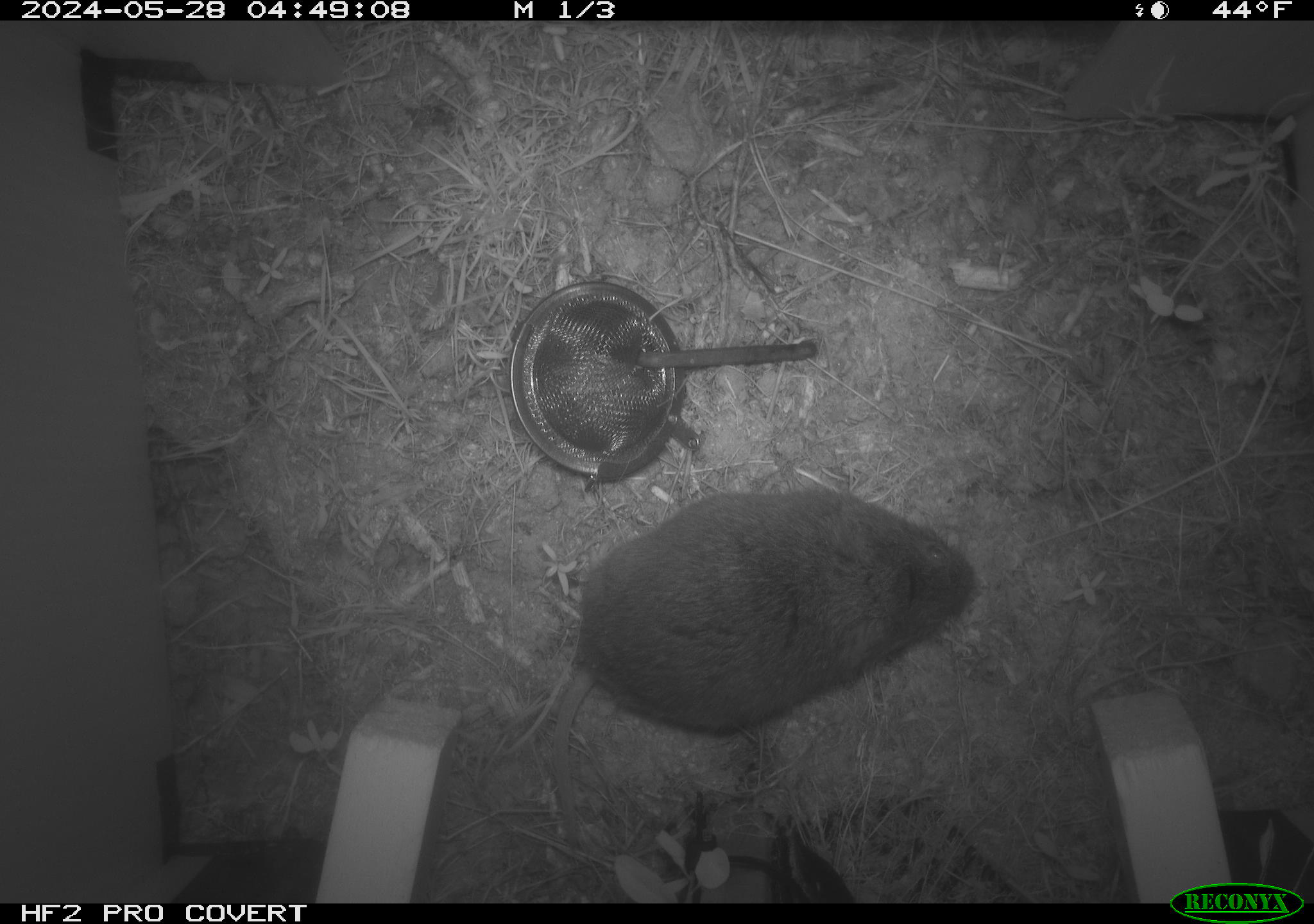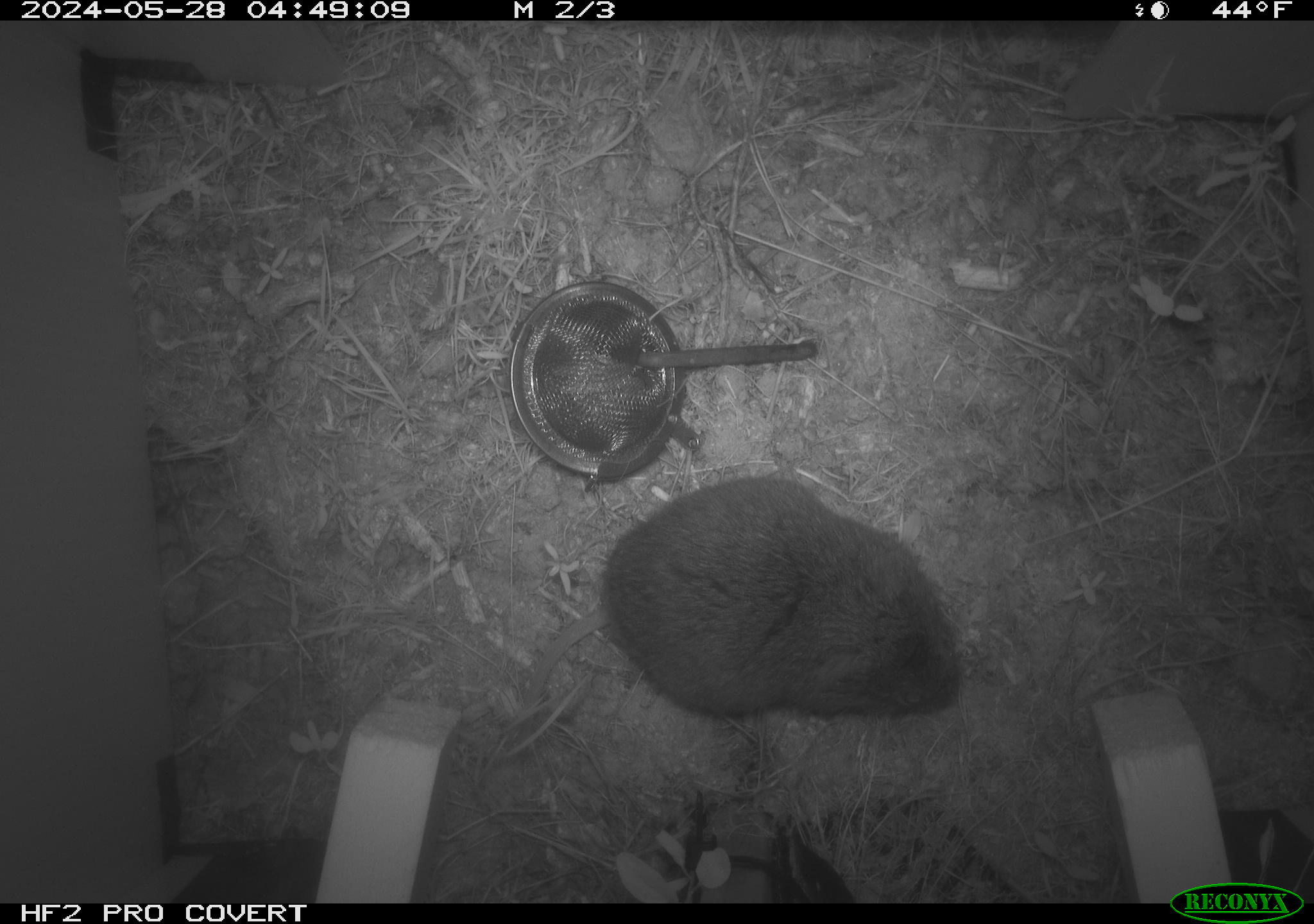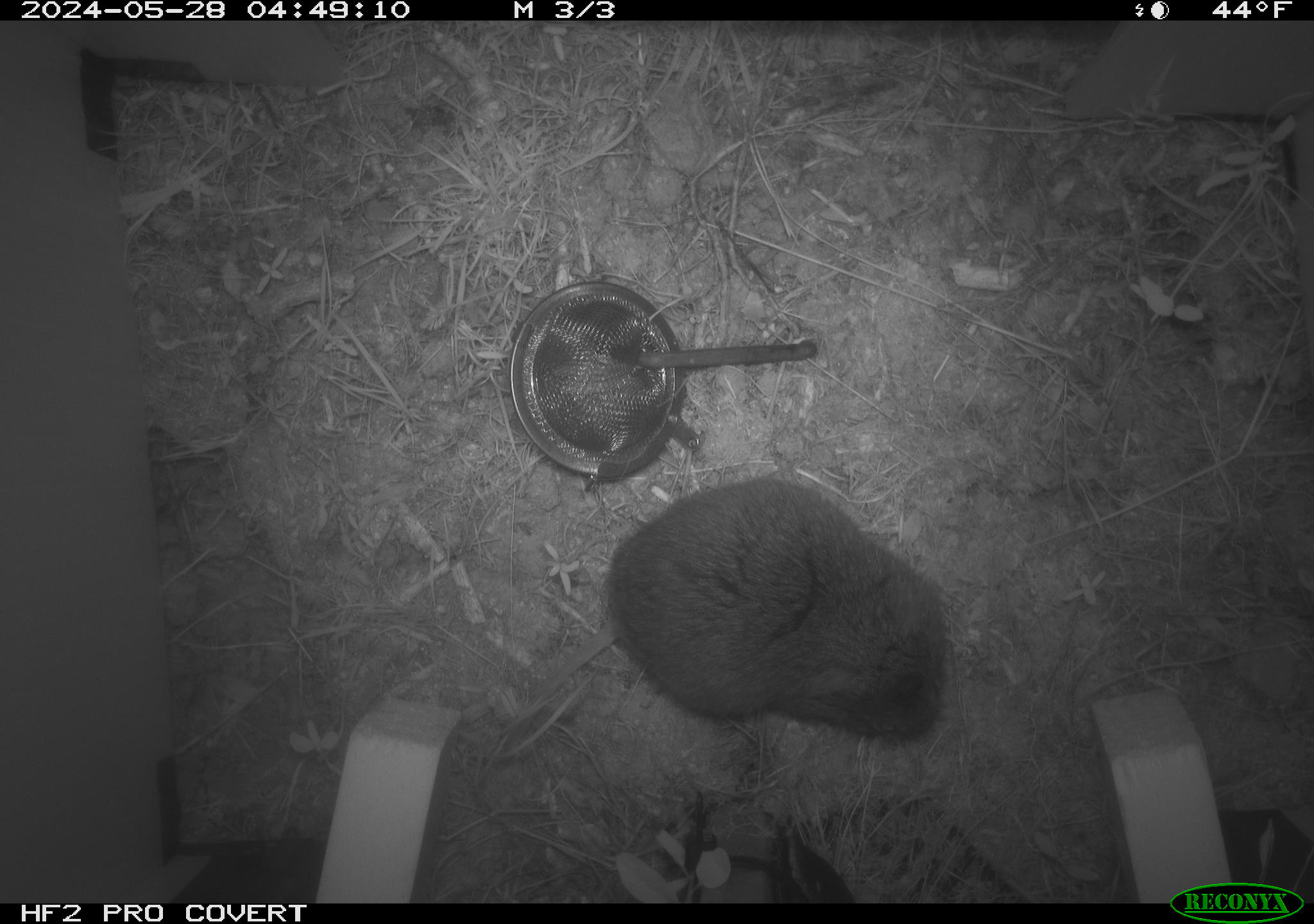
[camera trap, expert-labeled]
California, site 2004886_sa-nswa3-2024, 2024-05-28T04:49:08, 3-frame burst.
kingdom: Animalia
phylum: Chordata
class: Mammalia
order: Rodentia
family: Cricetidae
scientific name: Arvicolinae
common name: voles, lemmings, and muskrats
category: arvicolinae subfamily